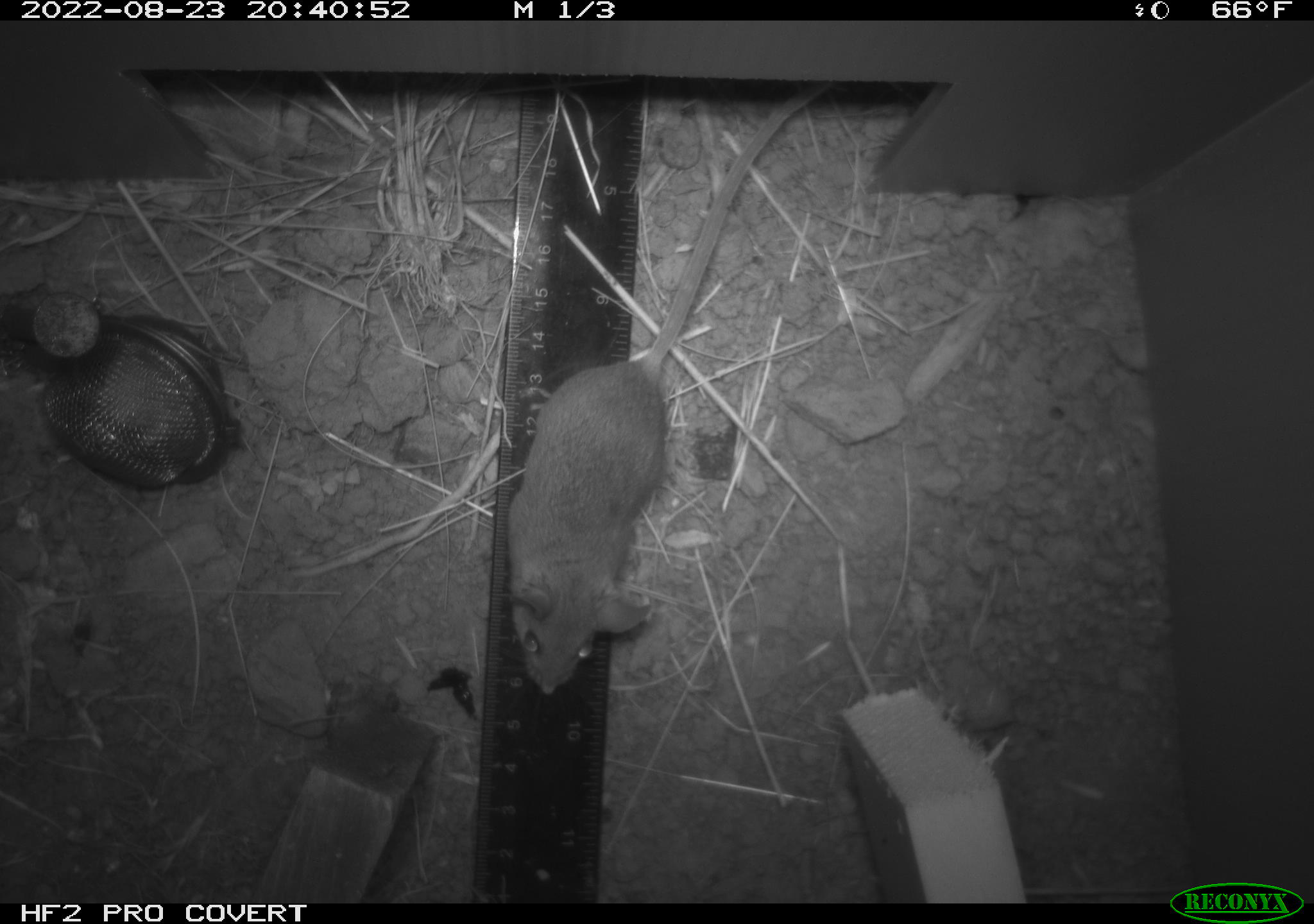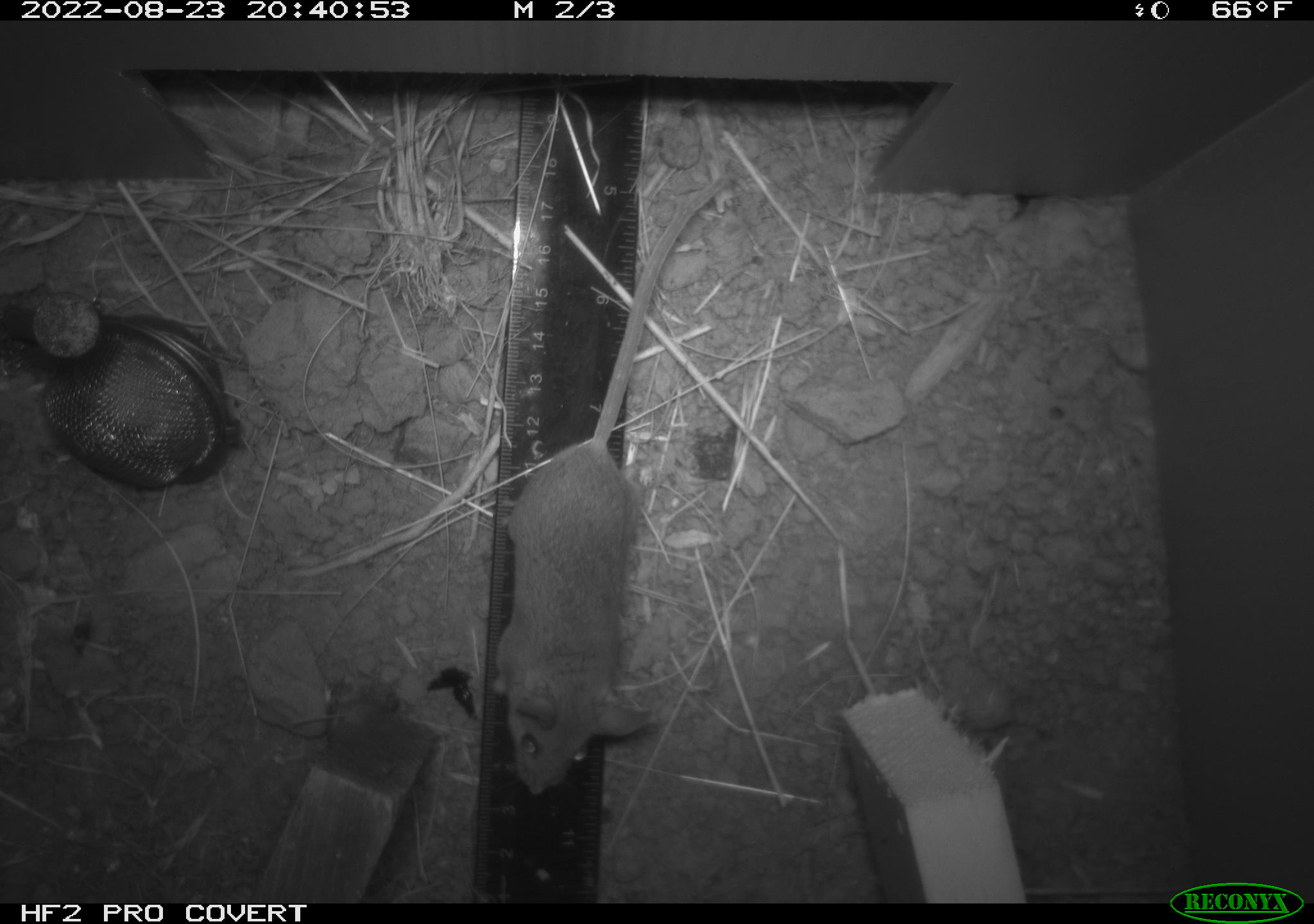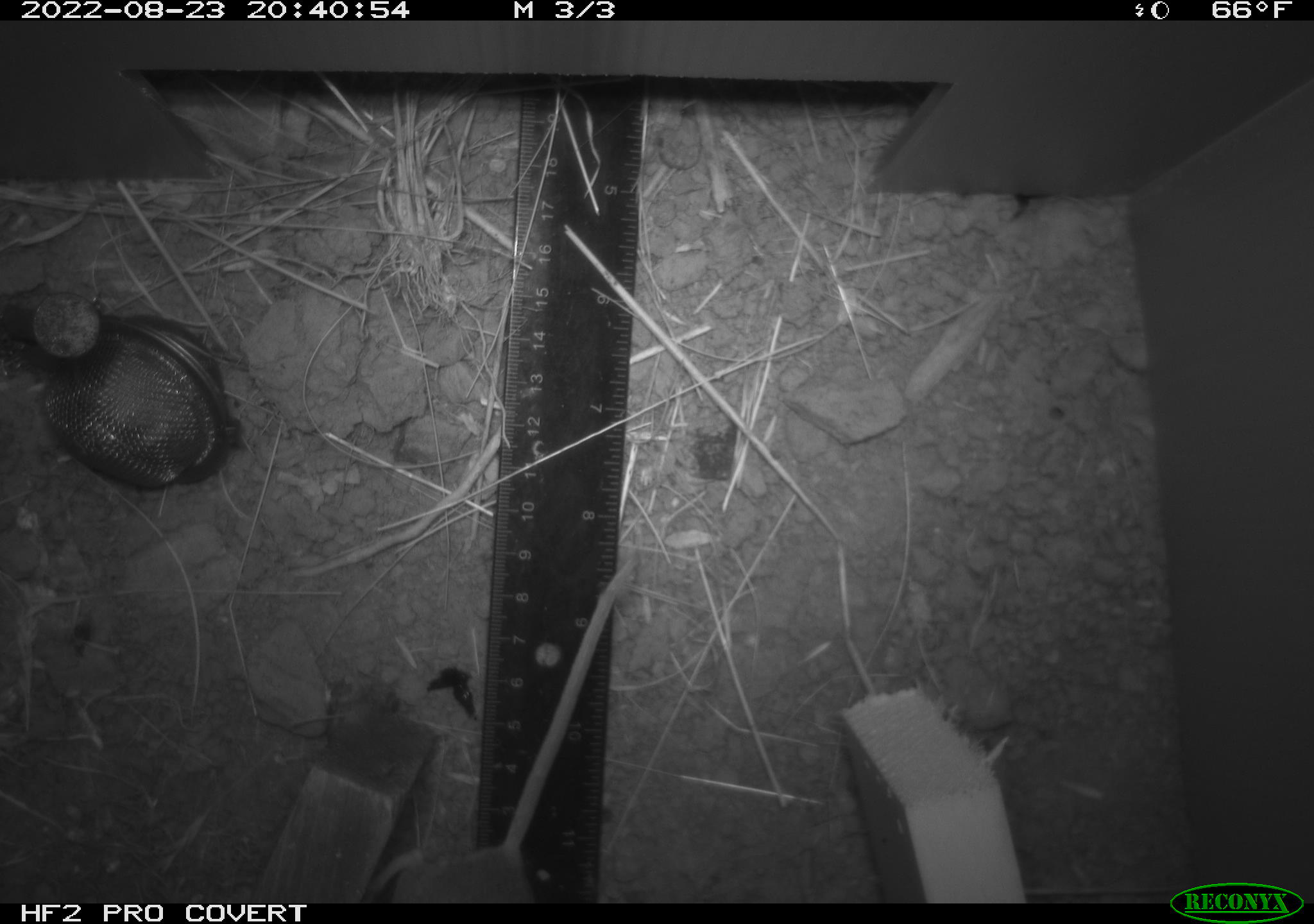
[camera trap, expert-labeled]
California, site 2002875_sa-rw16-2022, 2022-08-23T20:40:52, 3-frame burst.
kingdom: Animalia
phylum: Chordata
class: Mammalia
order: Rodentia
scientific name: Rodentia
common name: mouse species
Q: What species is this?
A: Mouse species (Rodentia).